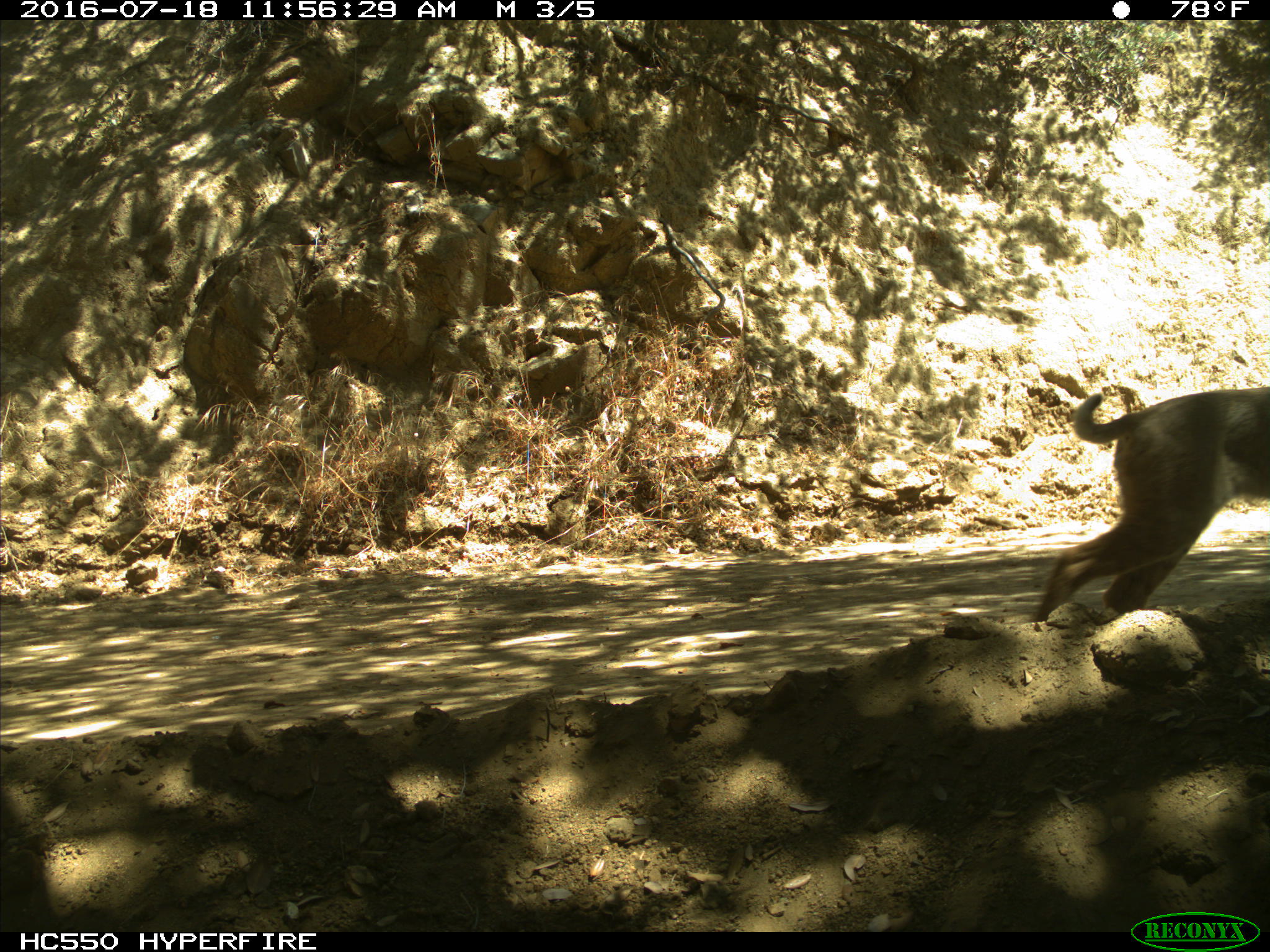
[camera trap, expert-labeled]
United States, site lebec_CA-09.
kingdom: Animalia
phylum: Chordata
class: Mammalia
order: Carnivora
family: Felidae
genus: Lynx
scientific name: Lynx rufus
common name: bobcat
Lynx rufus (bobcat).